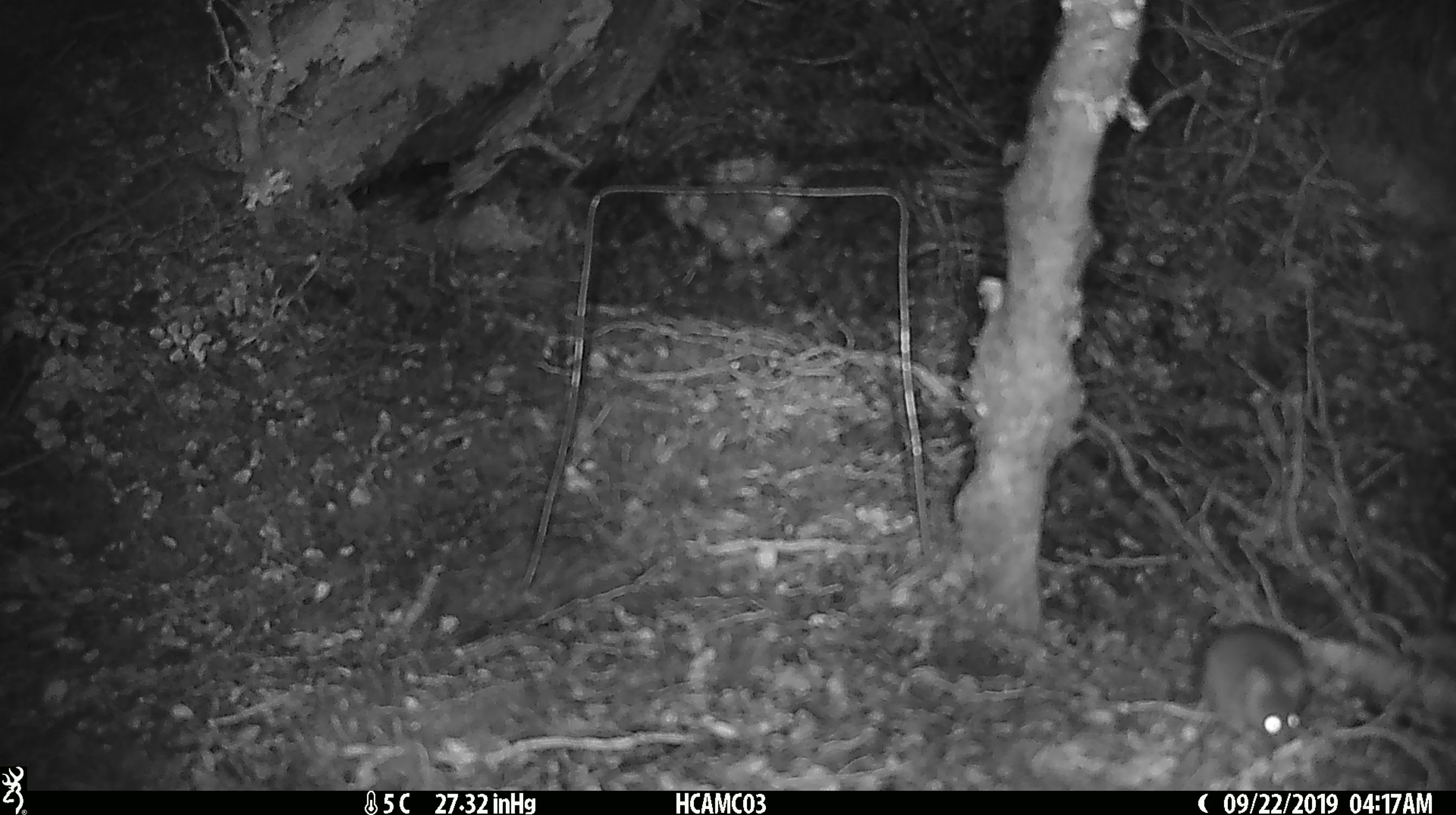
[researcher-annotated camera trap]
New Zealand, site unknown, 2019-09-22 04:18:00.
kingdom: Animalia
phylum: Chordata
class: Mammalia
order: Rodentia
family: Muridae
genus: Mus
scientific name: Mus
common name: mouse